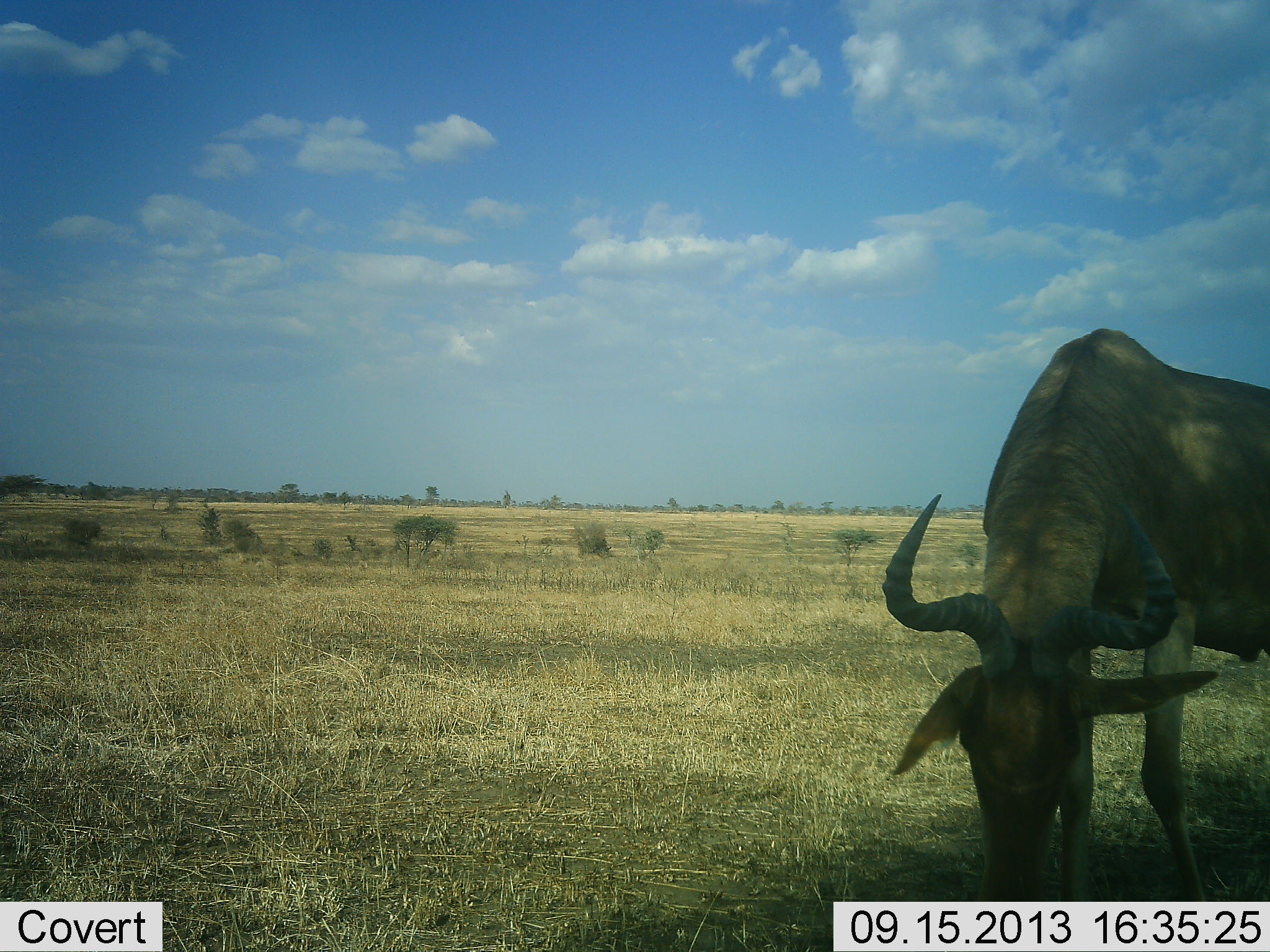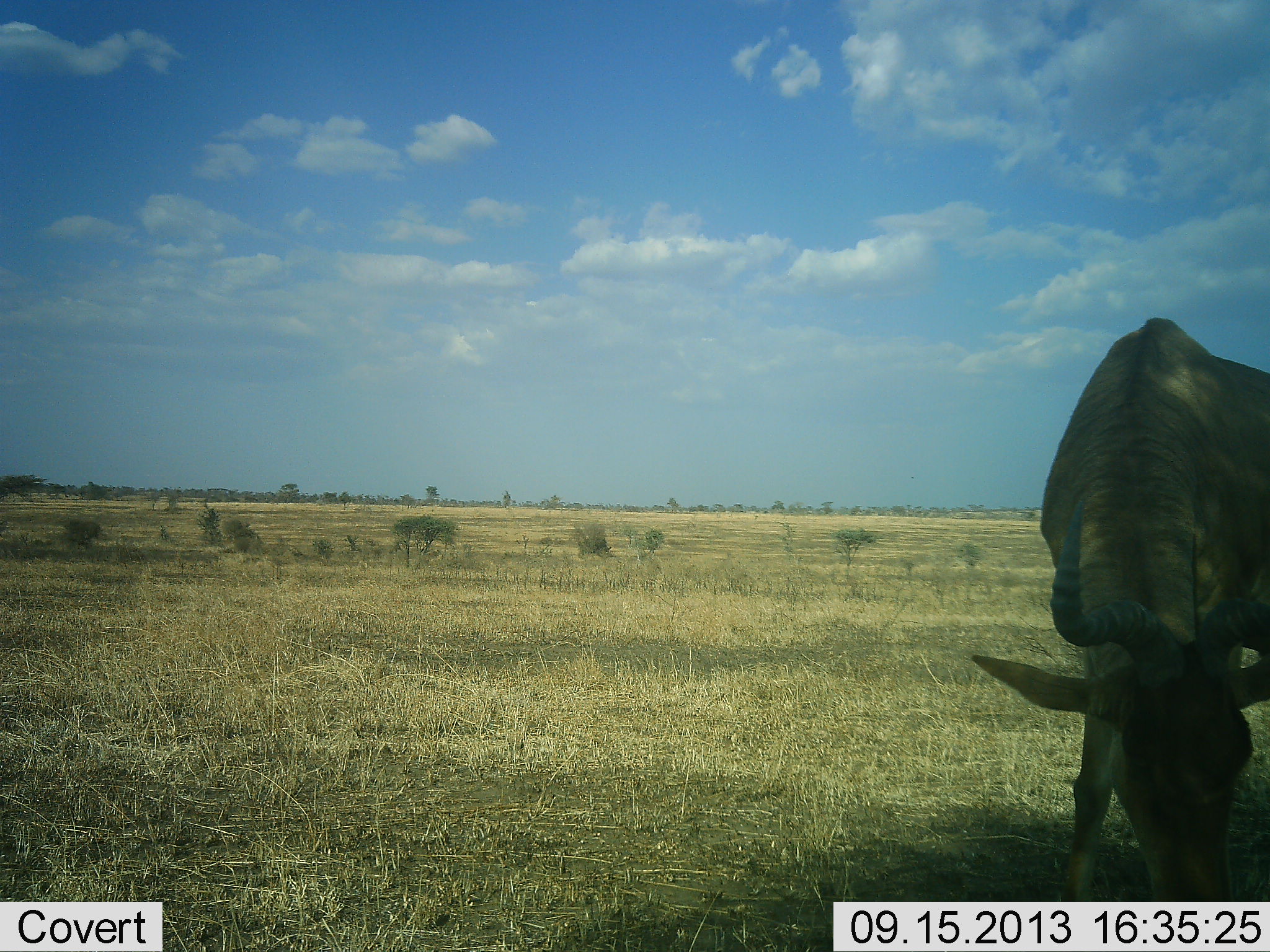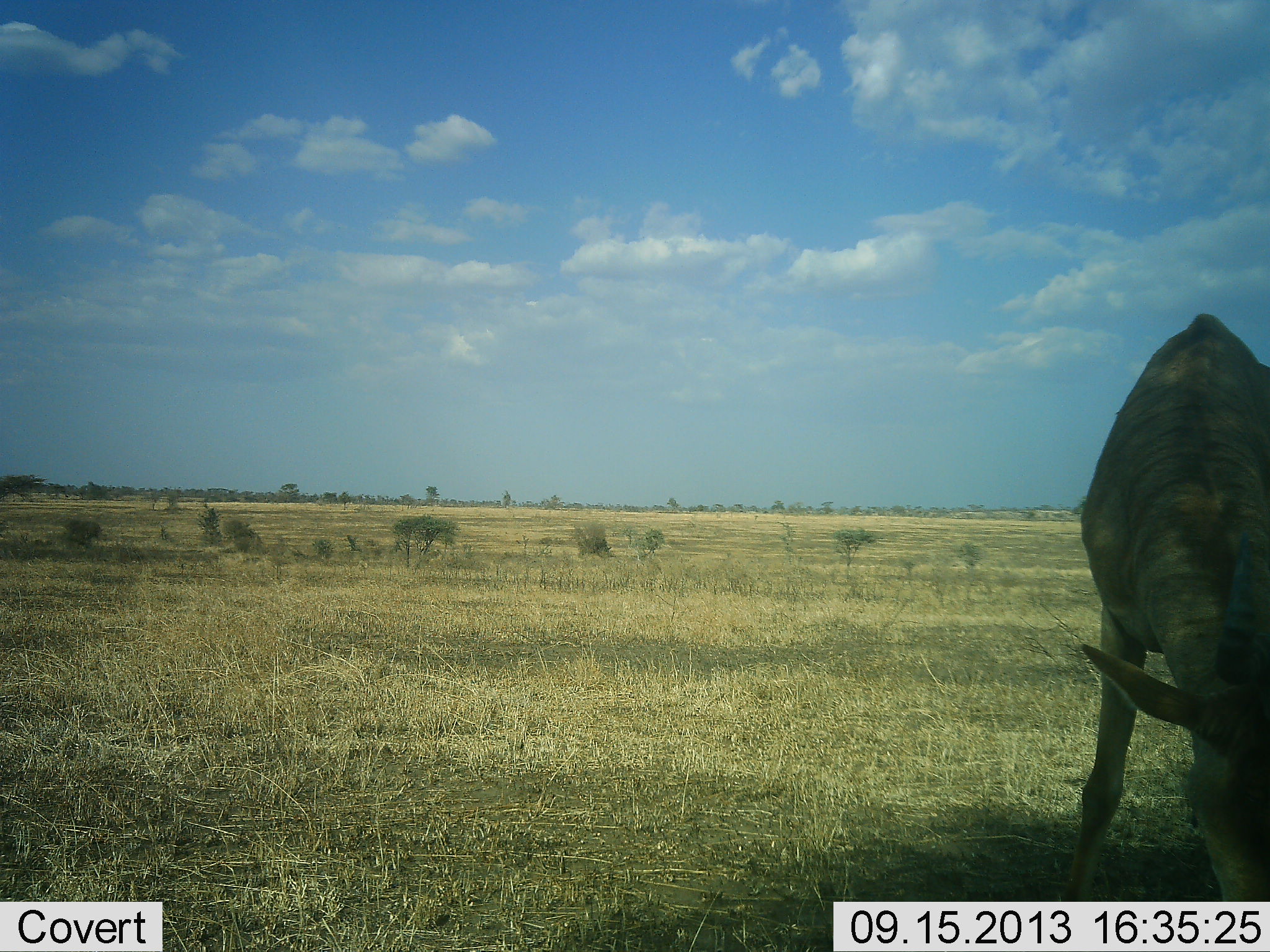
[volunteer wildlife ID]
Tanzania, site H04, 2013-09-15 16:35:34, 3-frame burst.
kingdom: Animalia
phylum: Chordata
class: Mammalia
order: Artiodactyla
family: Bovidae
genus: Alcelaphus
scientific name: Alcelaphus buselaphus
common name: hartebeest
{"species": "hartebeest (Alcelaphus buselaphus)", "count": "1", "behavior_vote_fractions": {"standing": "50%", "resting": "0%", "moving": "0%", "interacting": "0%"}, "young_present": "0%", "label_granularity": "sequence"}